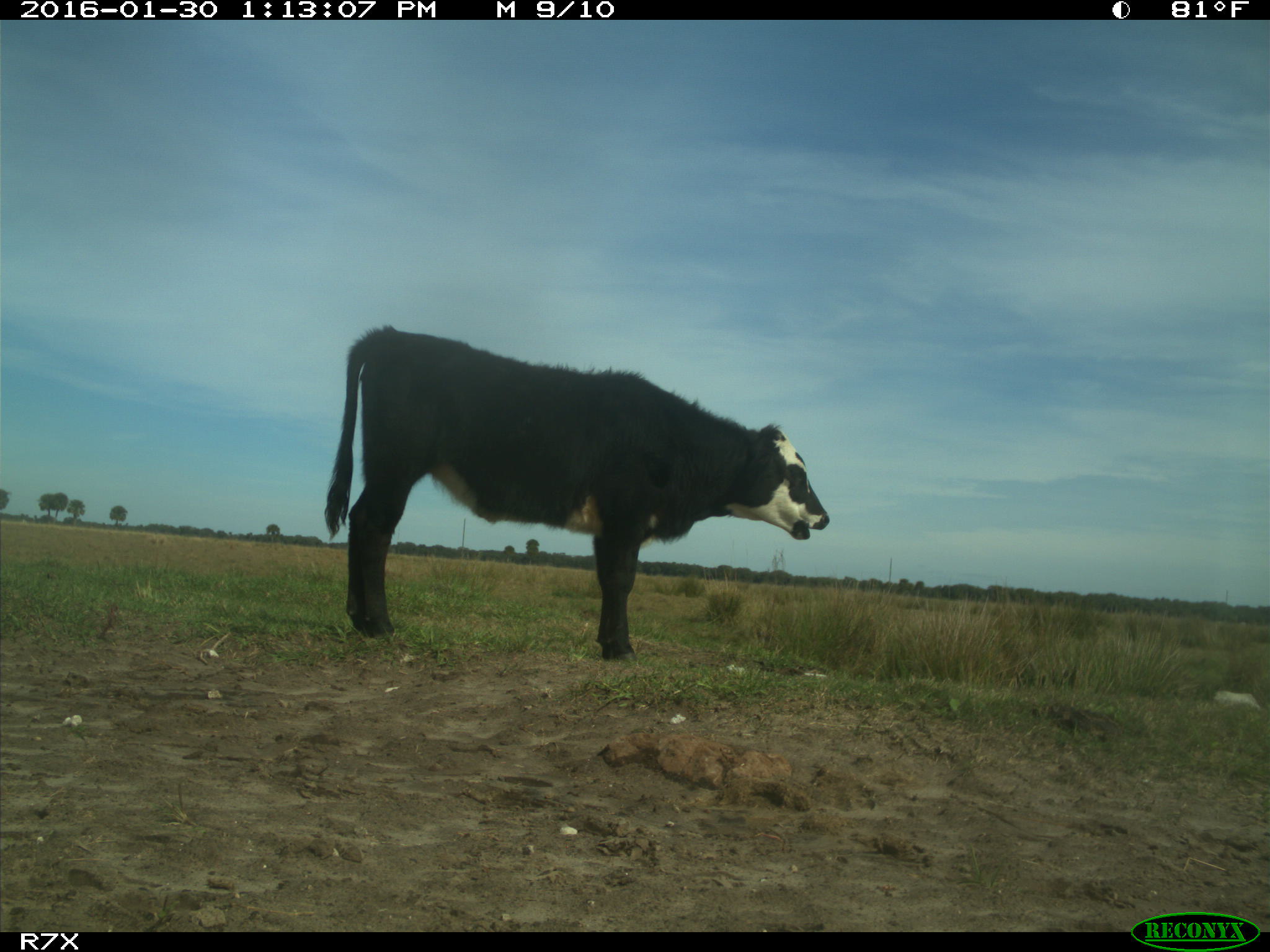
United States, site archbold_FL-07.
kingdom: Animalia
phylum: Chordata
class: Mammalia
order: Artiodactyla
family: Bovidae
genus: Bos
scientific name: Bos taurus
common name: domestic cow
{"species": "Bos taurus (domestic cow)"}